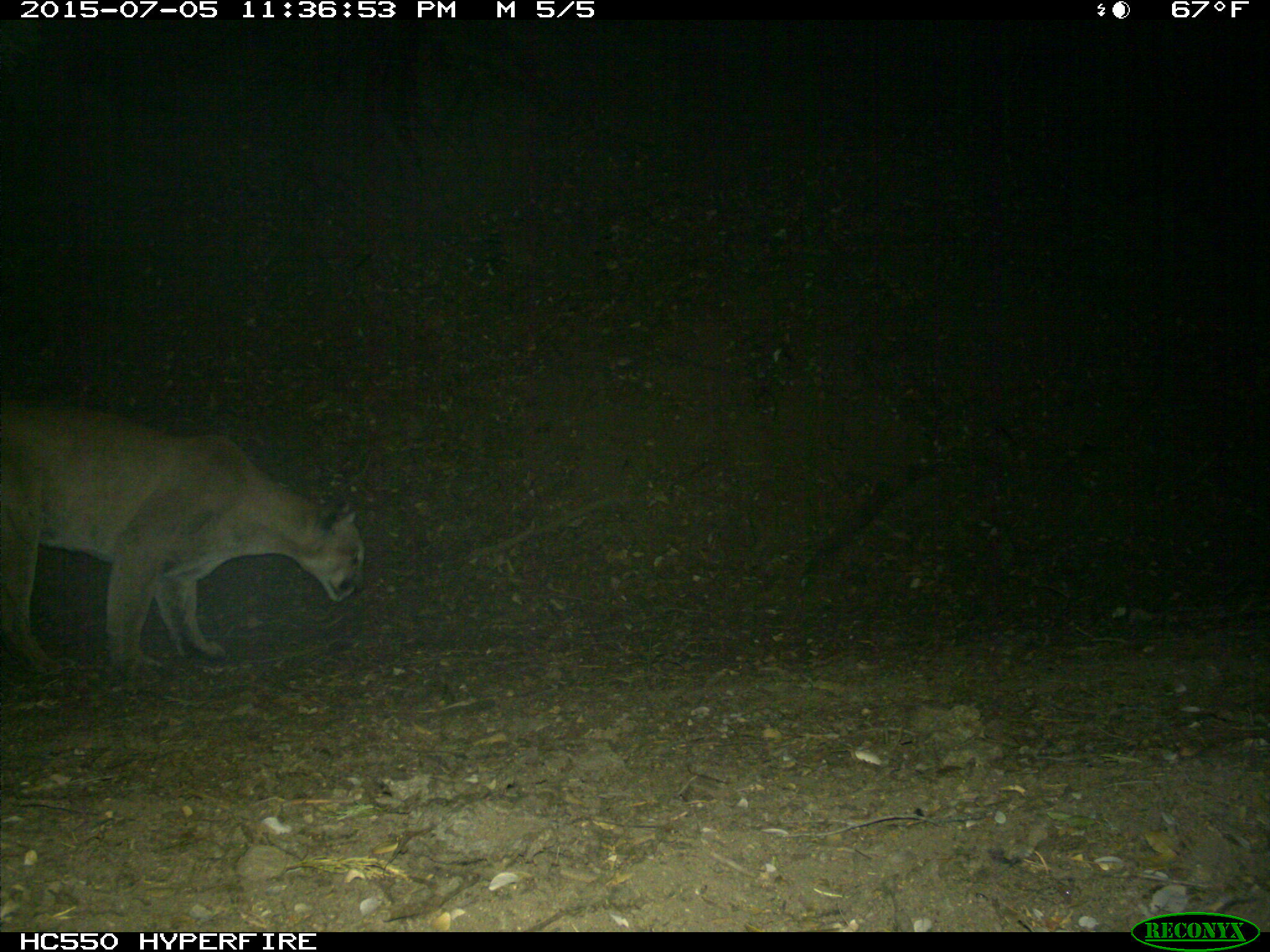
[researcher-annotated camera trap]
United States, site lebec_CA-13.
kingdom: Animalia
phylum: Chordata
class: Mammalia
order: Carnivora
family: Felidae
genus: Puma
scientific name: Puma concolor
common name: mountain lion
Puma concolor (mountain lion).